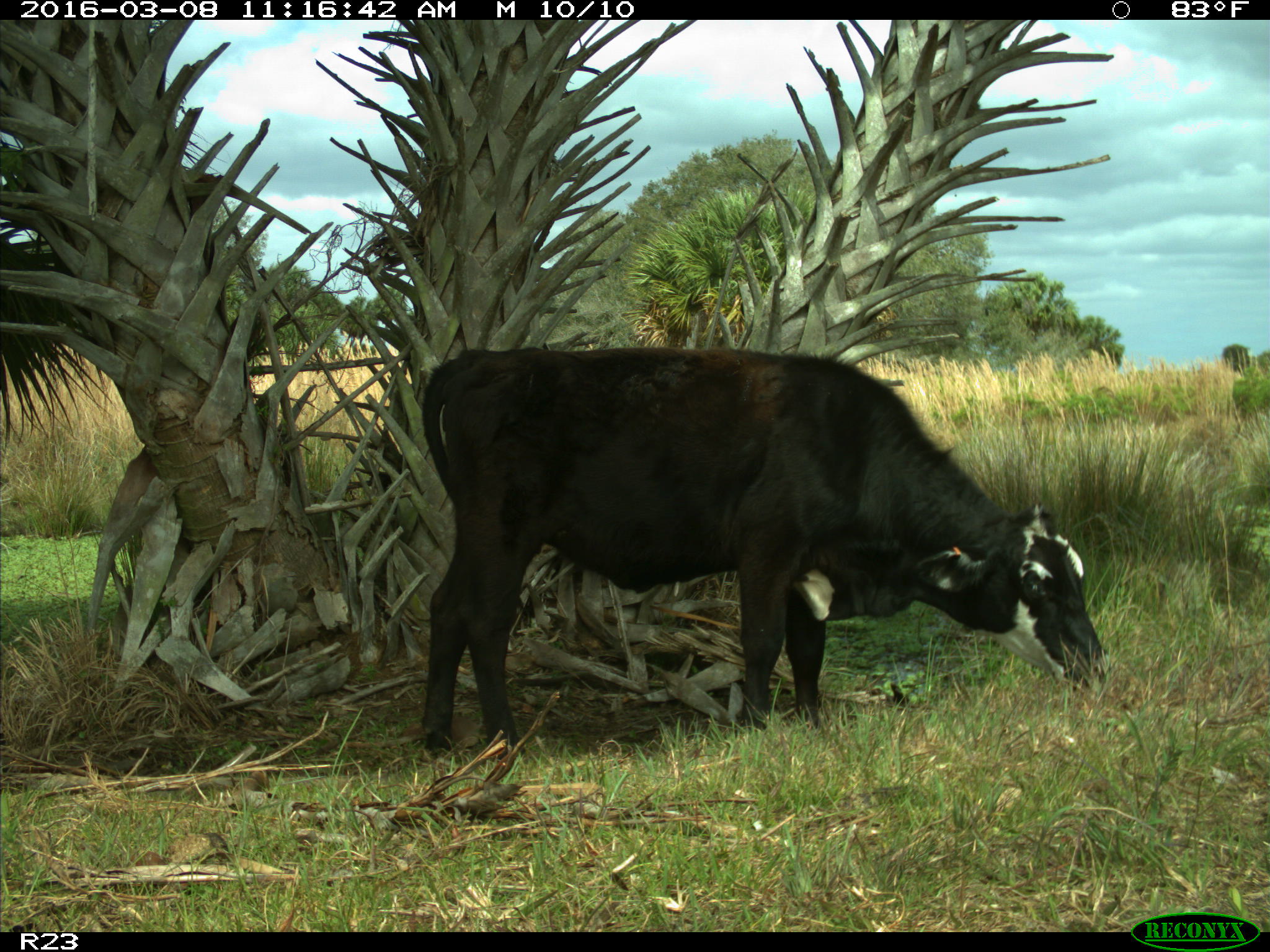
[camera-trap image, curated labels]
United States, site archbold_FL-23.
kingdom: Animalia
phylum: Chordata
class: Mammalia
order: Artiodactyla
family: Bovidae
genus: Bos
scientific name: Bos taurus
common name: domestic cow